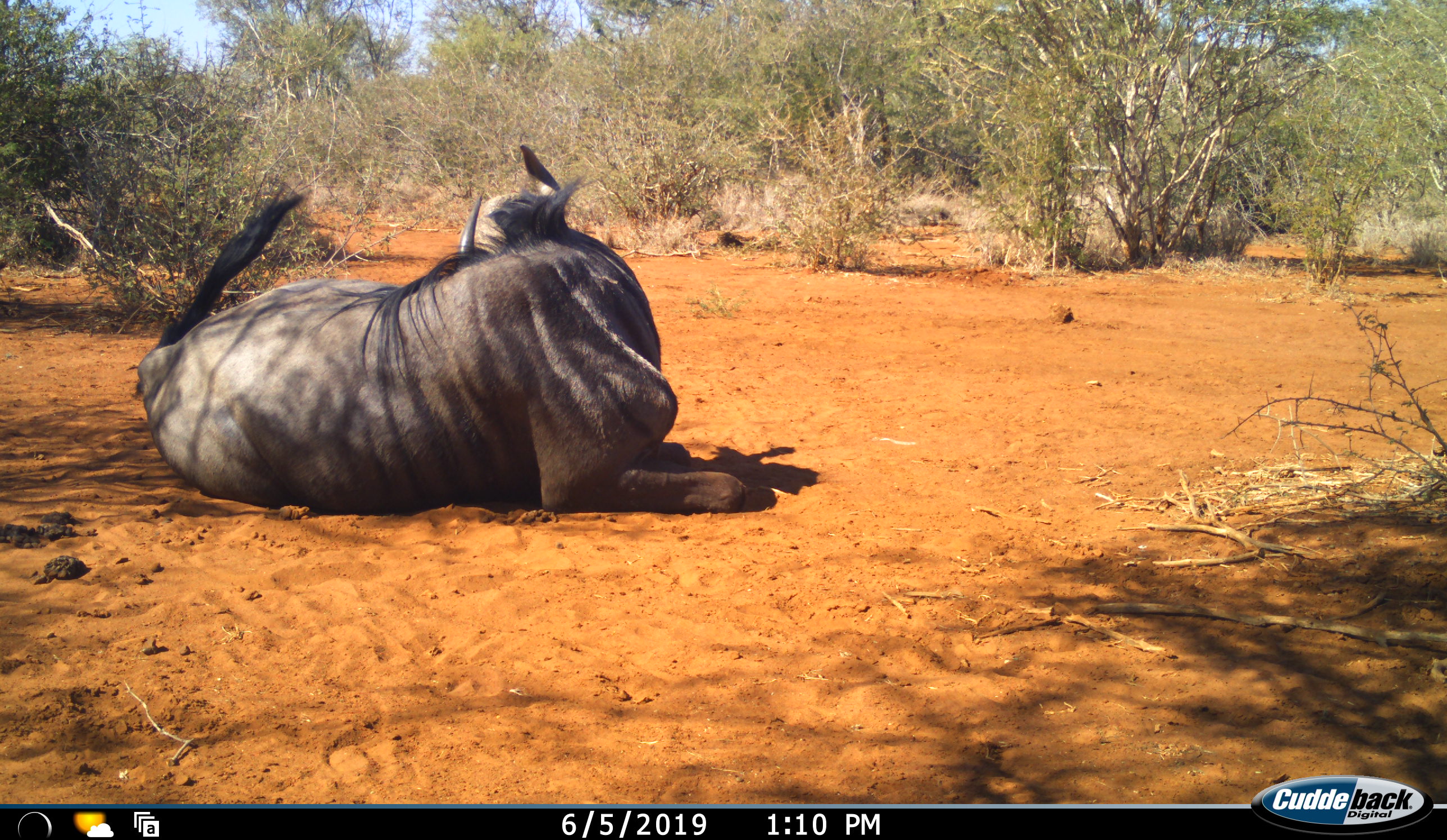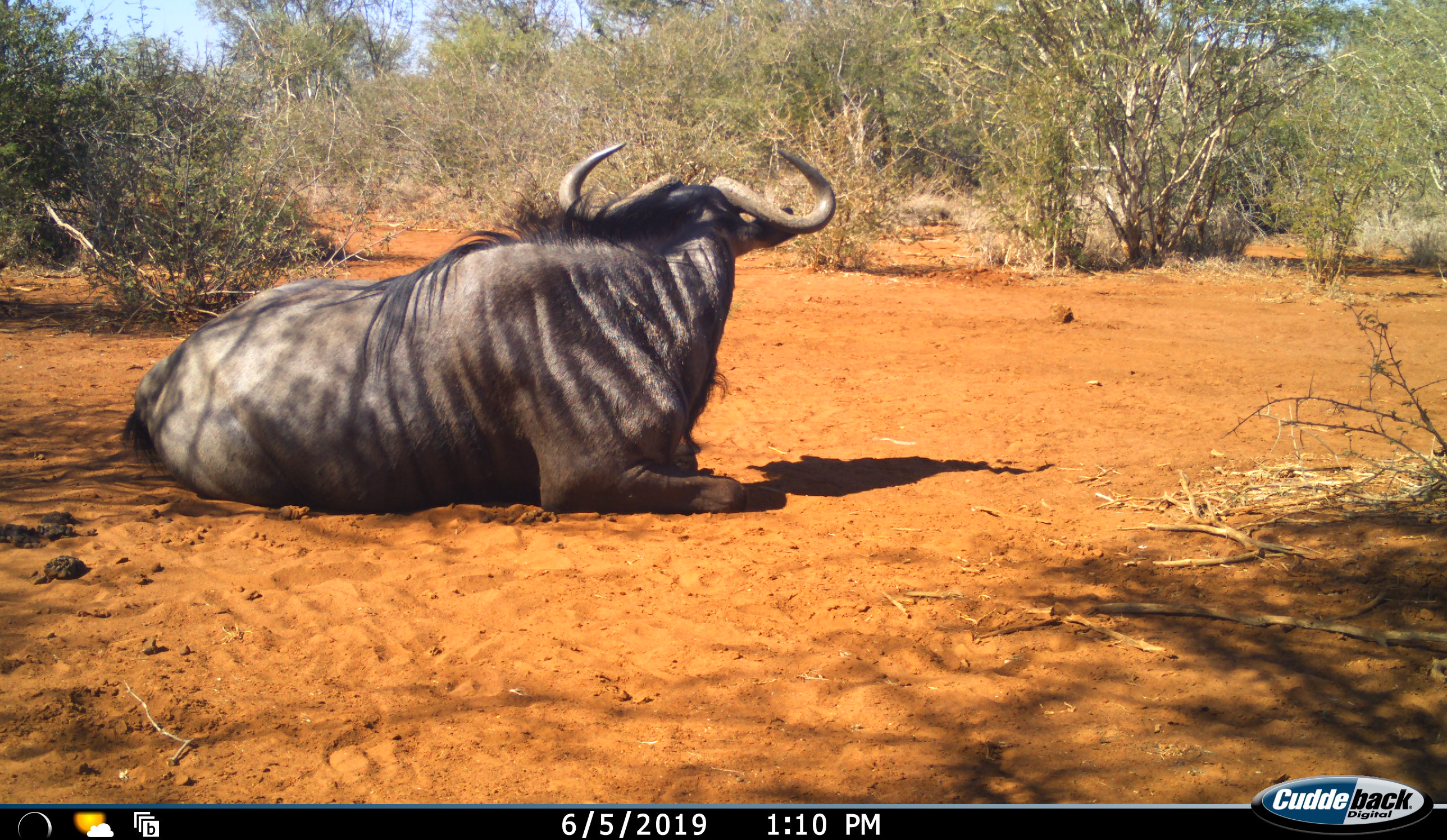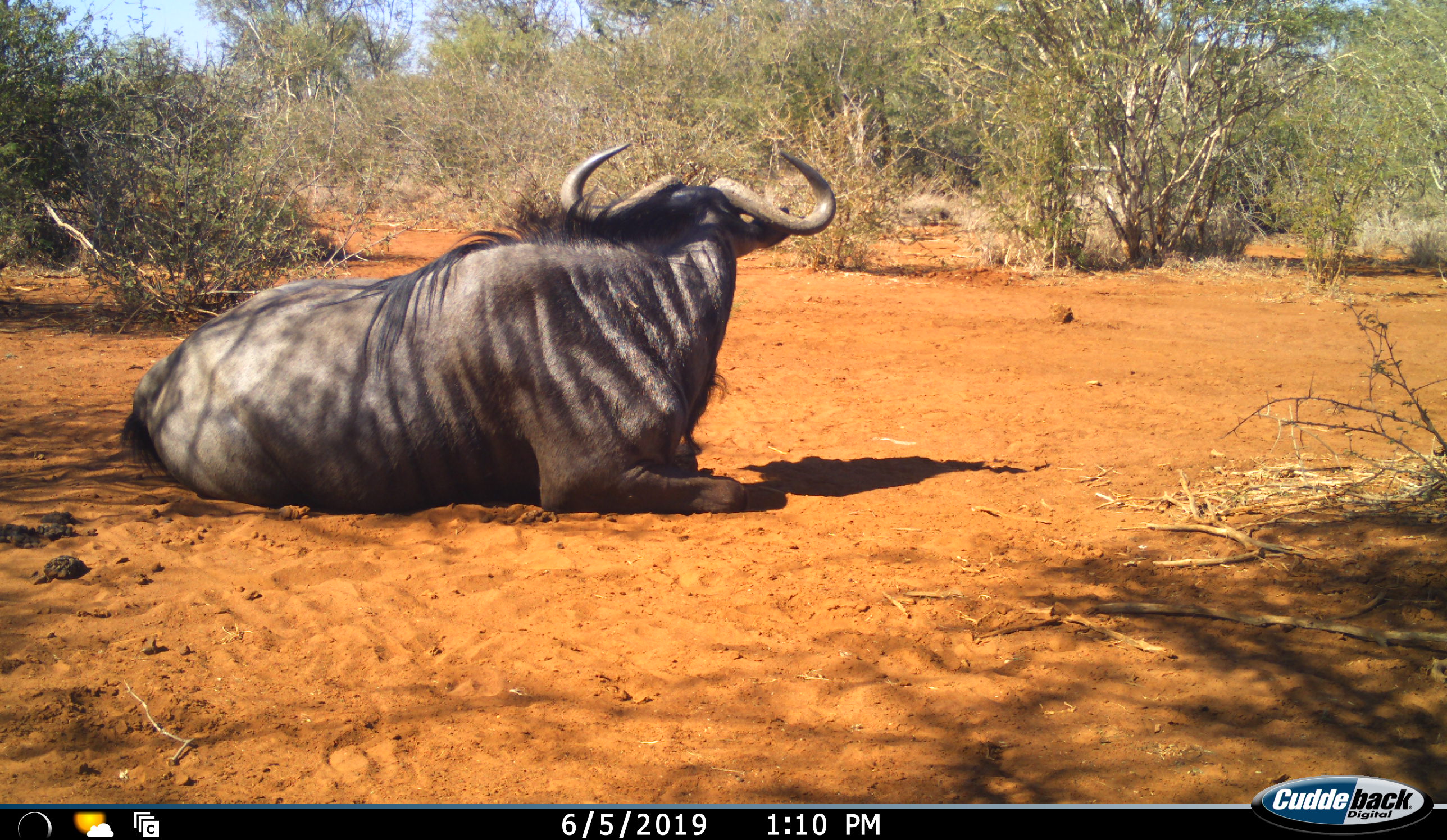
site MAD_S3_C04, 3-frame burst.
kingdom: Animalia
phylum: Chordata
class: Mammalia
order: Artiodactyla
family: Bovidae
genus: Connochaetes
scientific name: Connochaetes taurinus taurinus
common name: blue wildebeest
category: wildebeestblue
Wildebeestblue (blue wildebeest) (Connochaetes taurinus taurinus), count 1. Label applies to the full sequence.